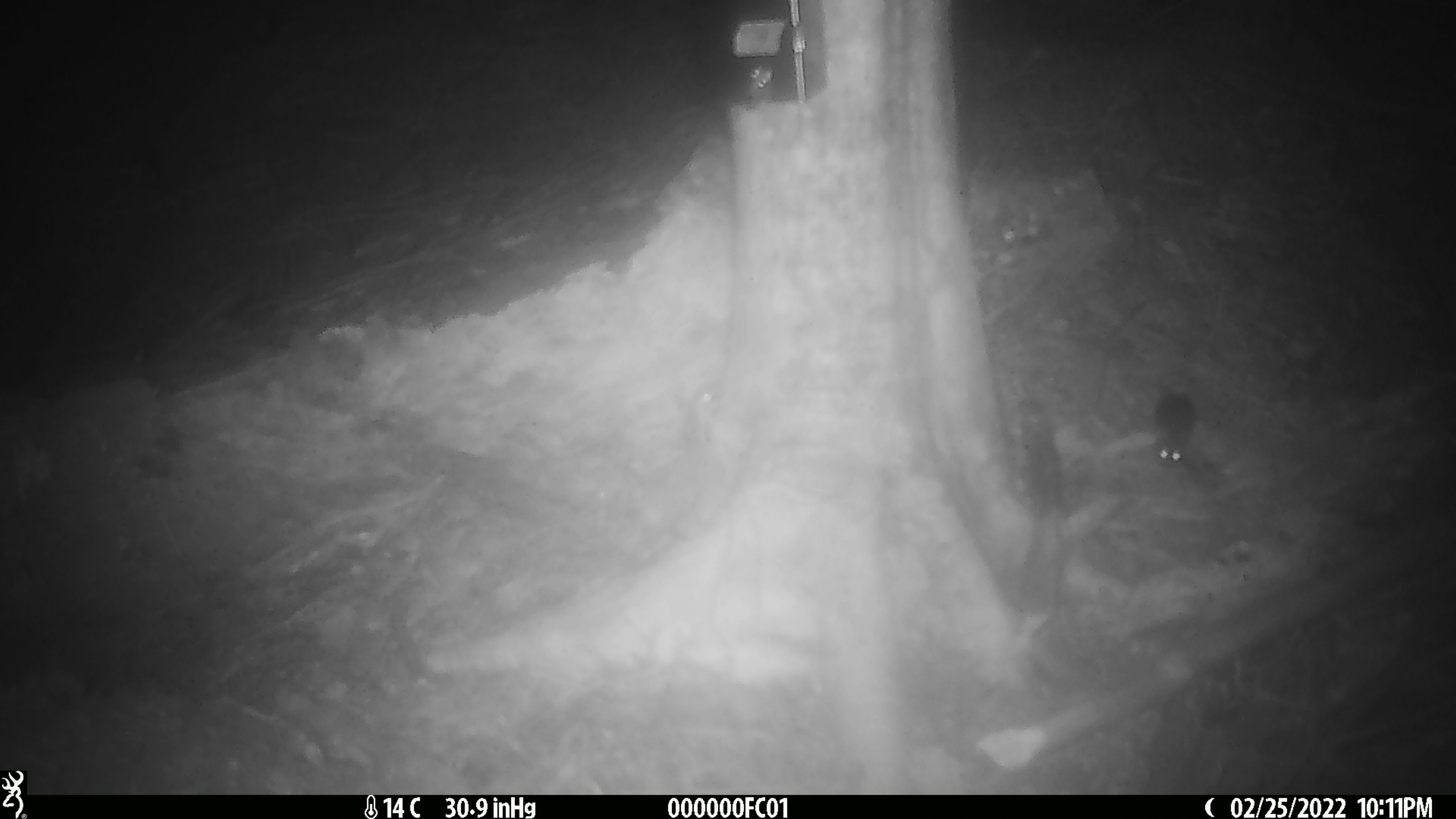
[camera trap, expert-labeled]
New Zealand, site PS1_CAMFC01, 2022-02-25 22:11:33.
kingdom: Animalia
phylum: Chordata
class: Mammalia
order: Rodentia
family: Muridae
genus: Mus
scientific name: Mus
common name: mouse